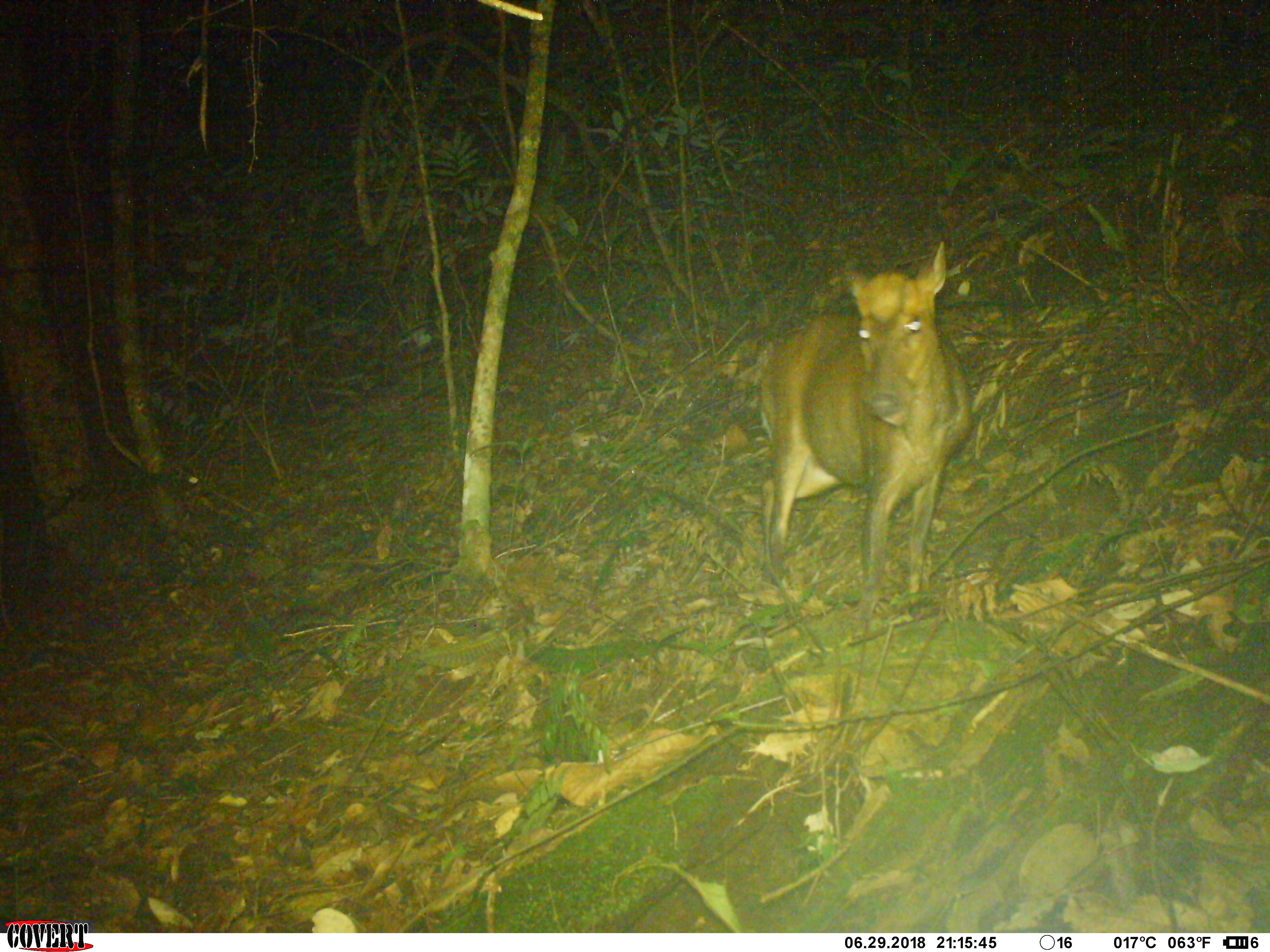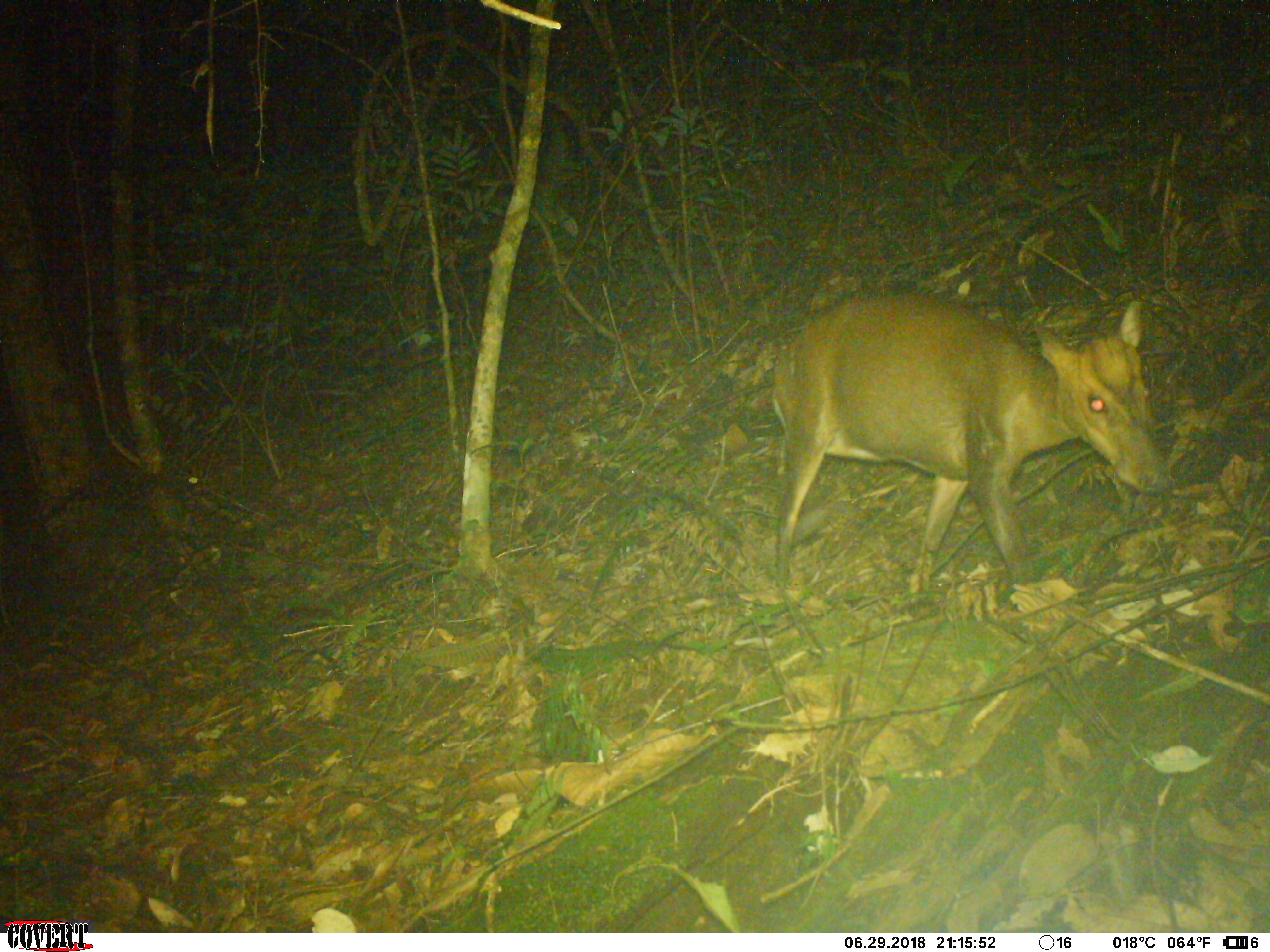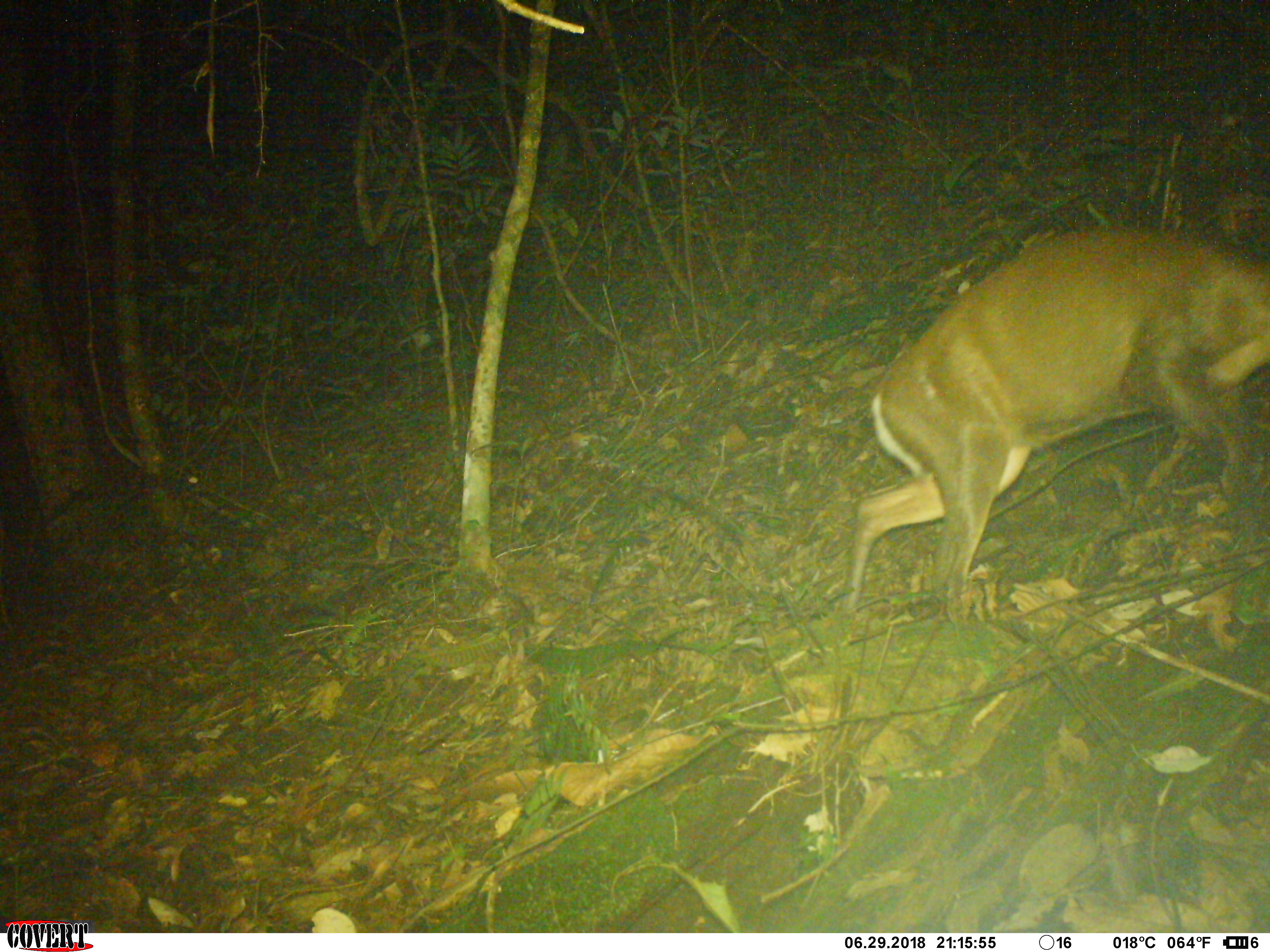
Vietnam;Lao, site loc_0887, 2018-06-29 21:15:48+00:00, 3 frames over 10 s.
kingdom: Animalia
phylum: Chordata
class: Mammalia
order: Artiodactyla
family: Cervidae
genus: Muntiacus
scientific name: Muntiacus rooseveltorum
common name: roosevelt's muntjac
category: roosevelts muntjac group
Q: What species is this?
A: Roosevelts muntjac group (roosevelt's muntjac) (Muntiacus rooseveltorum).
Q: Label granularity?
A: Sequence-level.